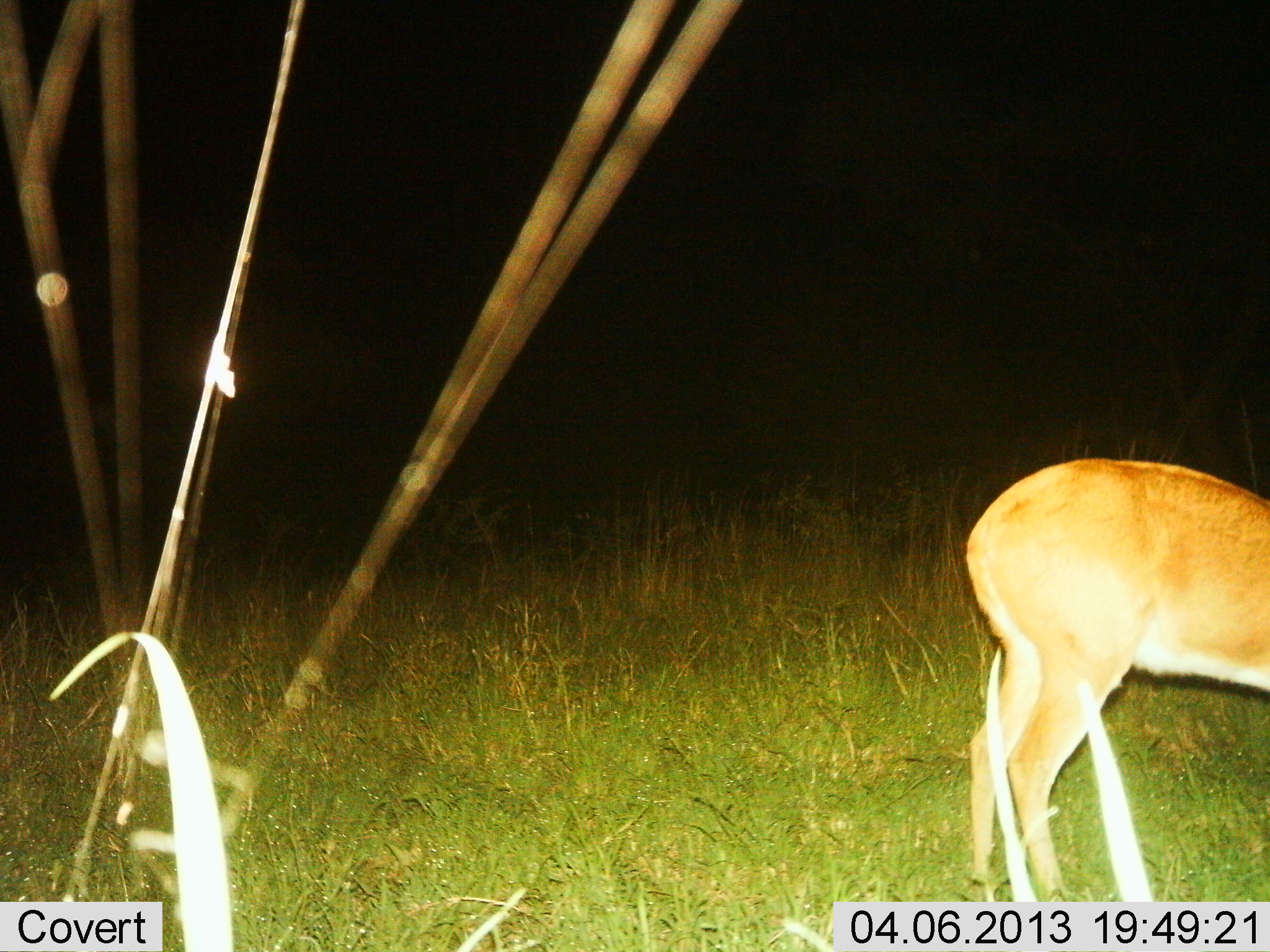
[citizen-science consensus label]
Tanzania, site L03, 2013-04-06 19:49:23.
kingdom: Animalia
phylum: Chordata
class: Mammalia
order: Artiodactyla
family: Bovidae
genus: Redunca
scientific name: Redunca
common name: reedbuck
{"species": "reedbuck (Redunca)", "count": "1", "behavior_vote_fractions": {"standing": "80%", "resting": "0%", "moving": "0%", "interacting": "0%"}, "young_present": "0%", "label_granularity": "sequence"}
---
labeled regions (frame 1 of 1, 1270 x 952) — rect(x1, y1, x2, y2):
animal: rect(951, 456, 1270, 900)